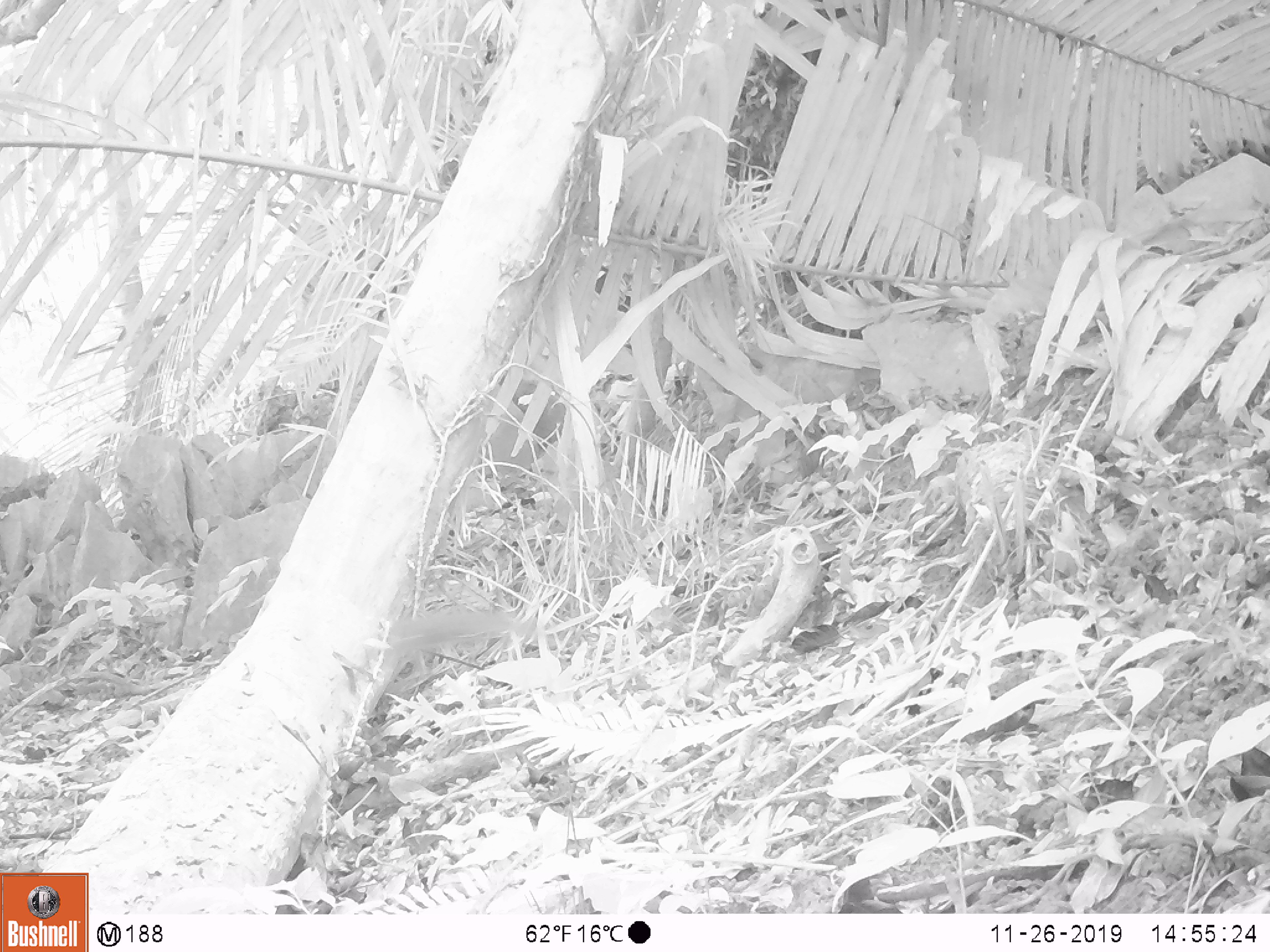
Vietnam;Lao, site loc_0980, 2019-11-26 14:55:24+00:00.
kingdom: Animalia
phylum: Chordata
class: Mammalia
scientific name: Mammalia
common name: mammal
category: unidentified mammal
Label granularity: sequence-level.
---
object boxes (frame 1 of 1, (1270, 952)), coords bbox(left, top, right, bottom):
unidentified mammal: bbox(388, 610, 535, 651)